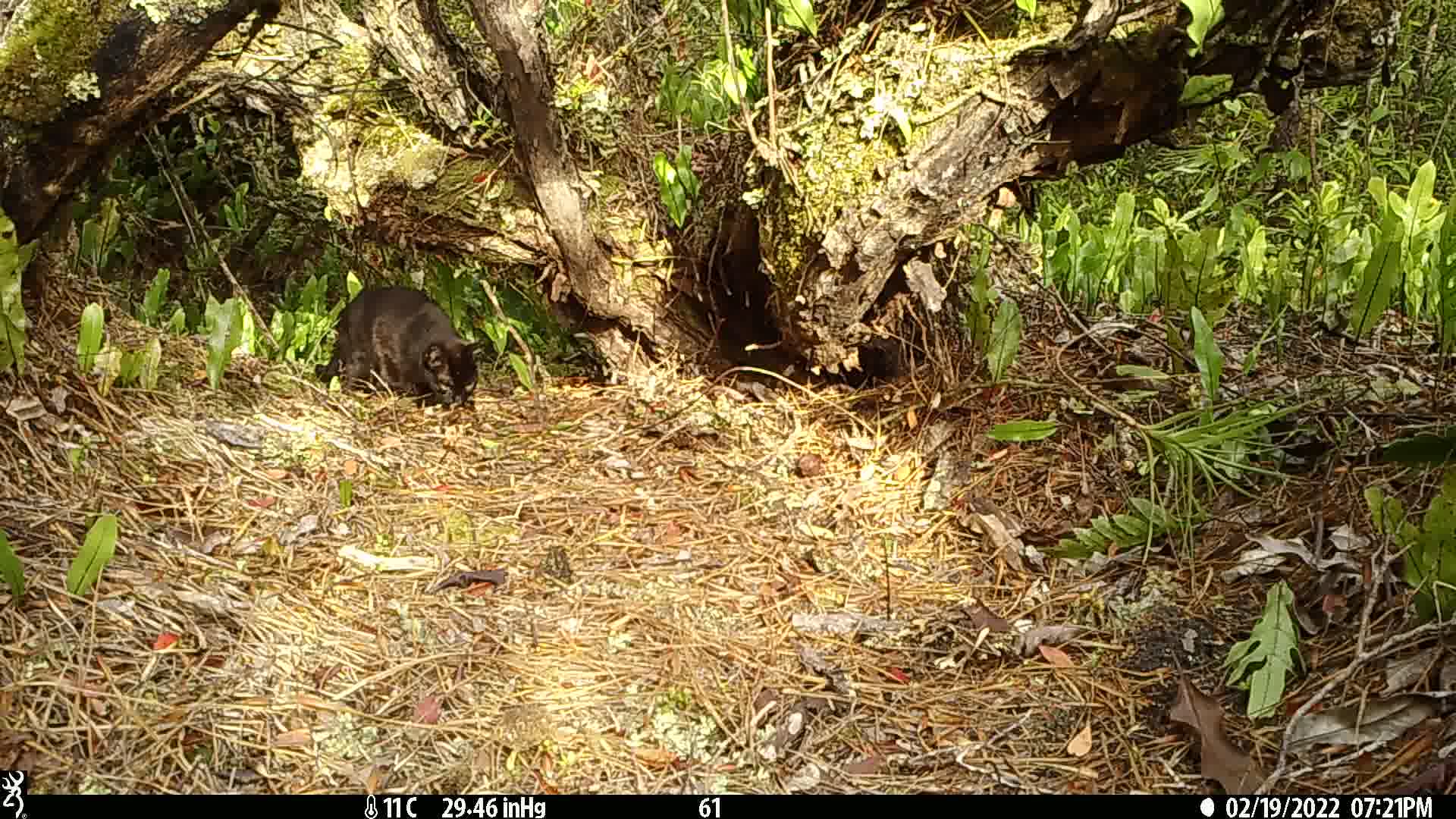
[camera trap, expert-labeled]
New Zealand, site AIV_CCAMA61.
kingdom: Animalia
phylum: Chordata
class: Mammalia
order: Carnivora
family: Felidae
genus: Felis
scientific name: Felis catus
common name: domestic cat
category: cat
Cat (domestic cat) (Felis catus).